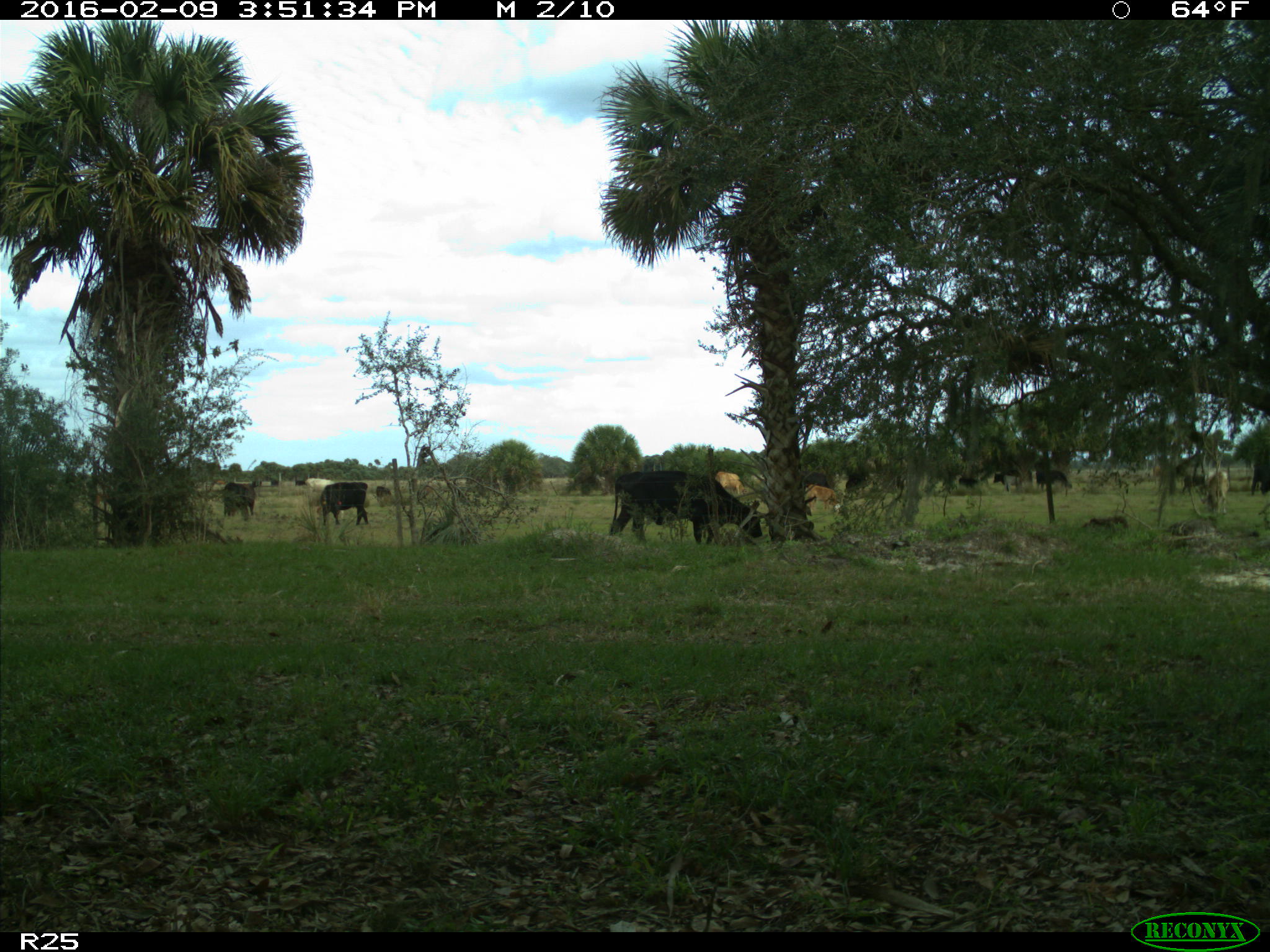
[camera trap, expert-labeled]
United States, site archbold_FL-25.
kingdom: Animalia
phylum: Chordata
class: Mammalia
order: Artiodactyla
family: Bovidae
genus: Bos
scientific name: Bos taurus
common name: domestic cow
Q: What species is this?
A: Bos taurus (domestic cow).